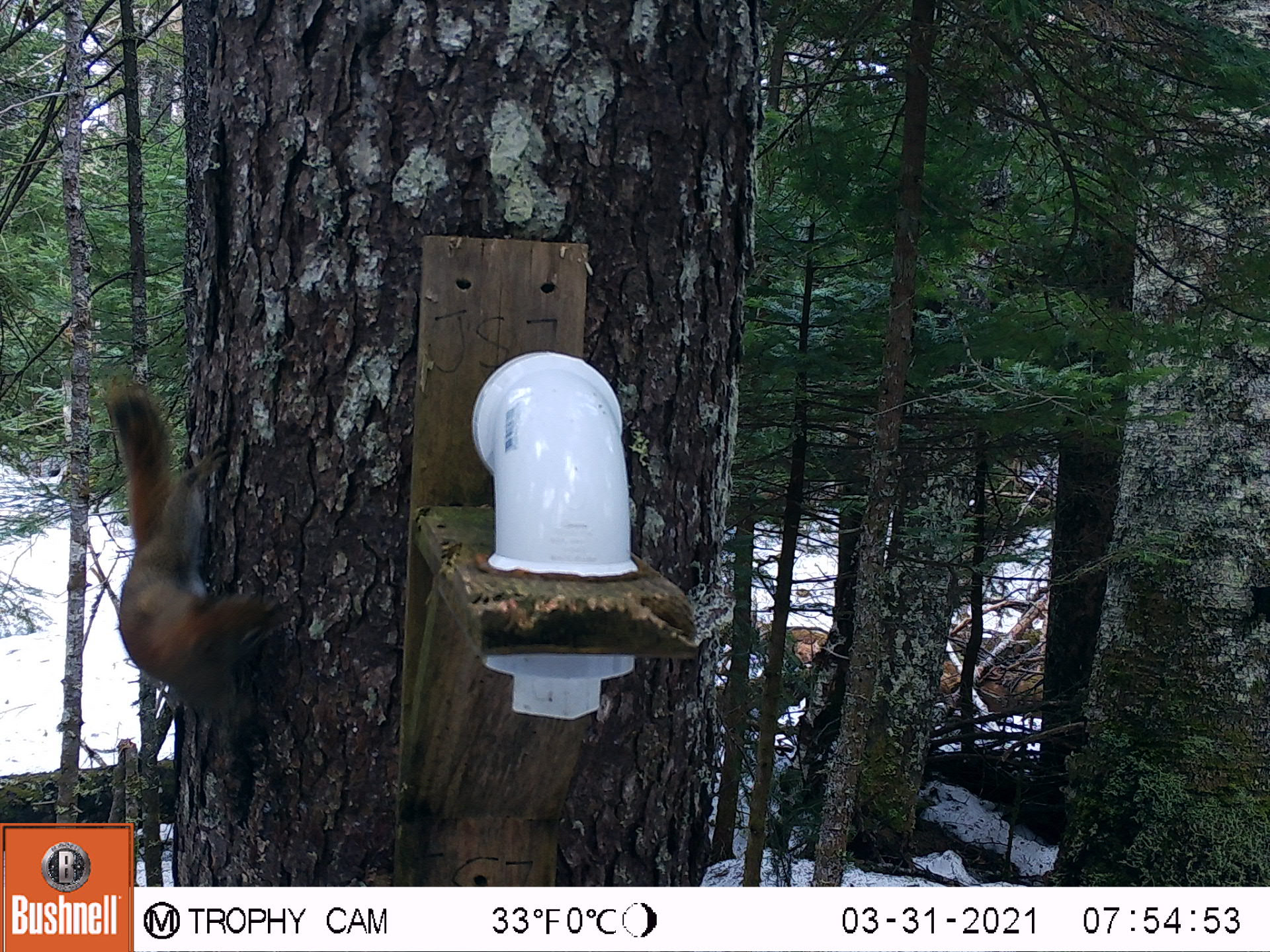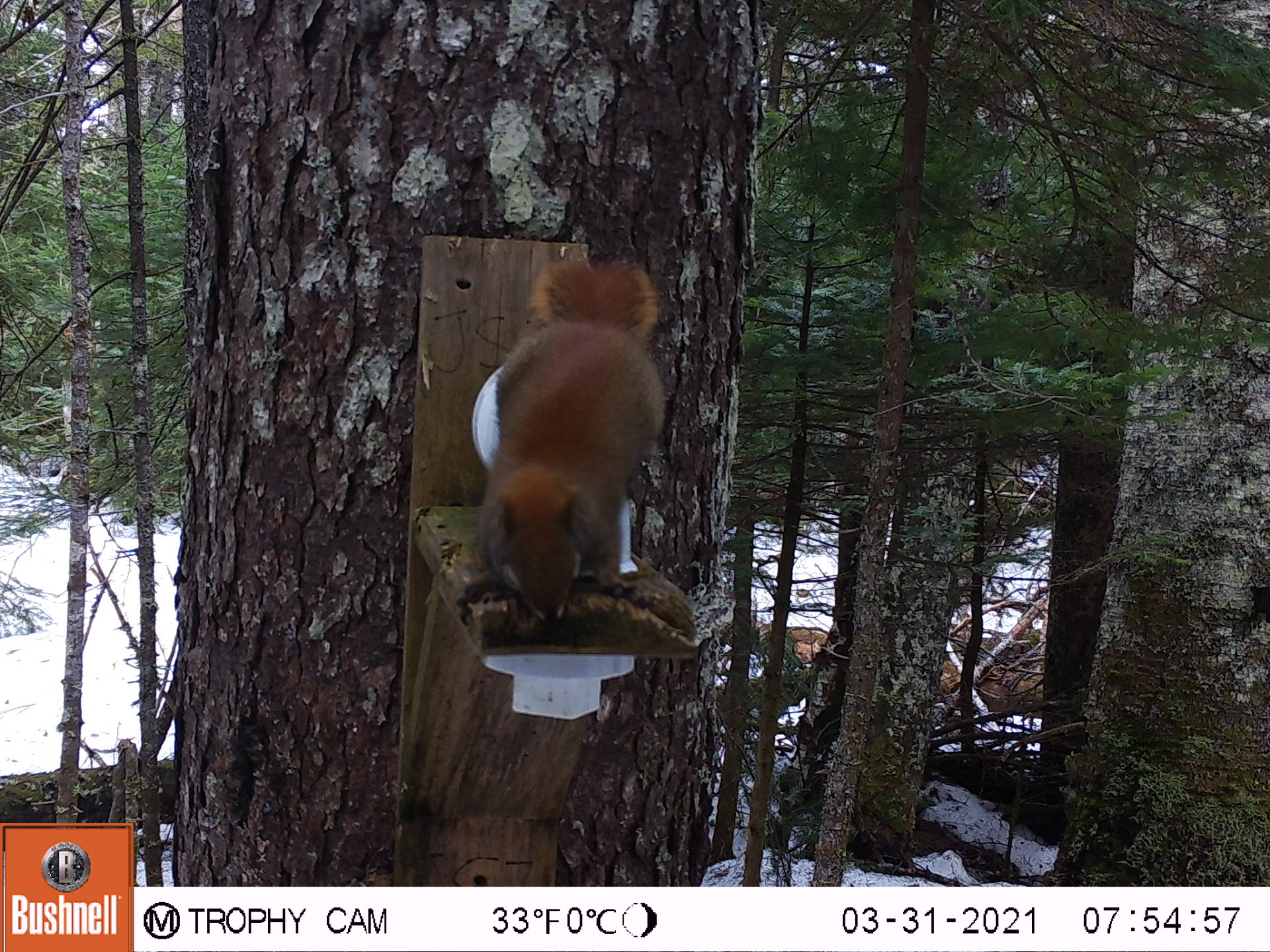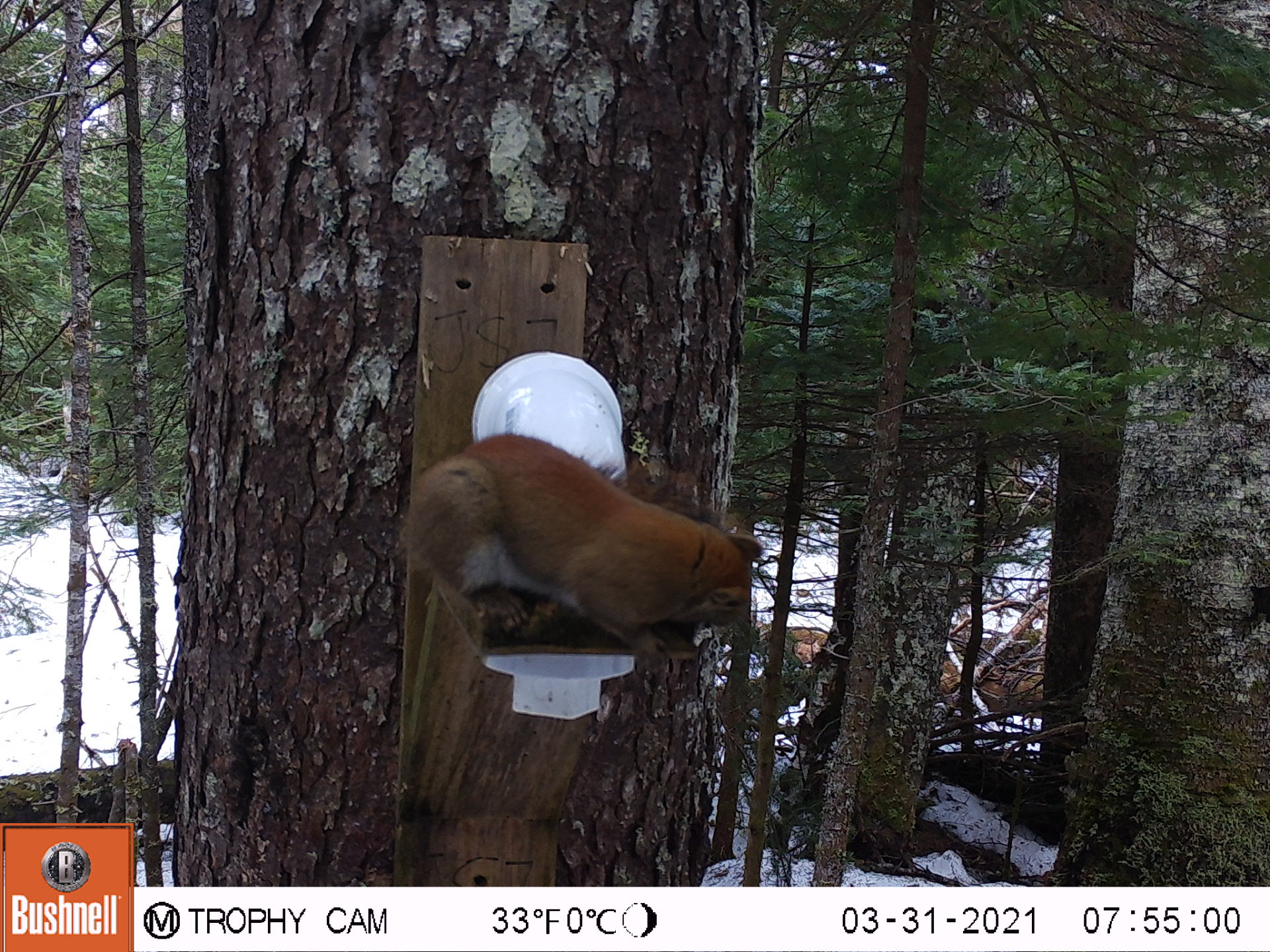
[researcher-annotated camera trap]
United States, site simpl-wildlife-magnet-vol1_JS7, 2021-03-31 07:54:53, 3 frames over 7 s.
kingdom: Animalia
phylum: Chordata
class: Mammalia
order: Rodentia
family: Sciuridae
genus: Tamiasciurus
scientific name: Tamiasciurus hudsonicus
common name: red squirrel